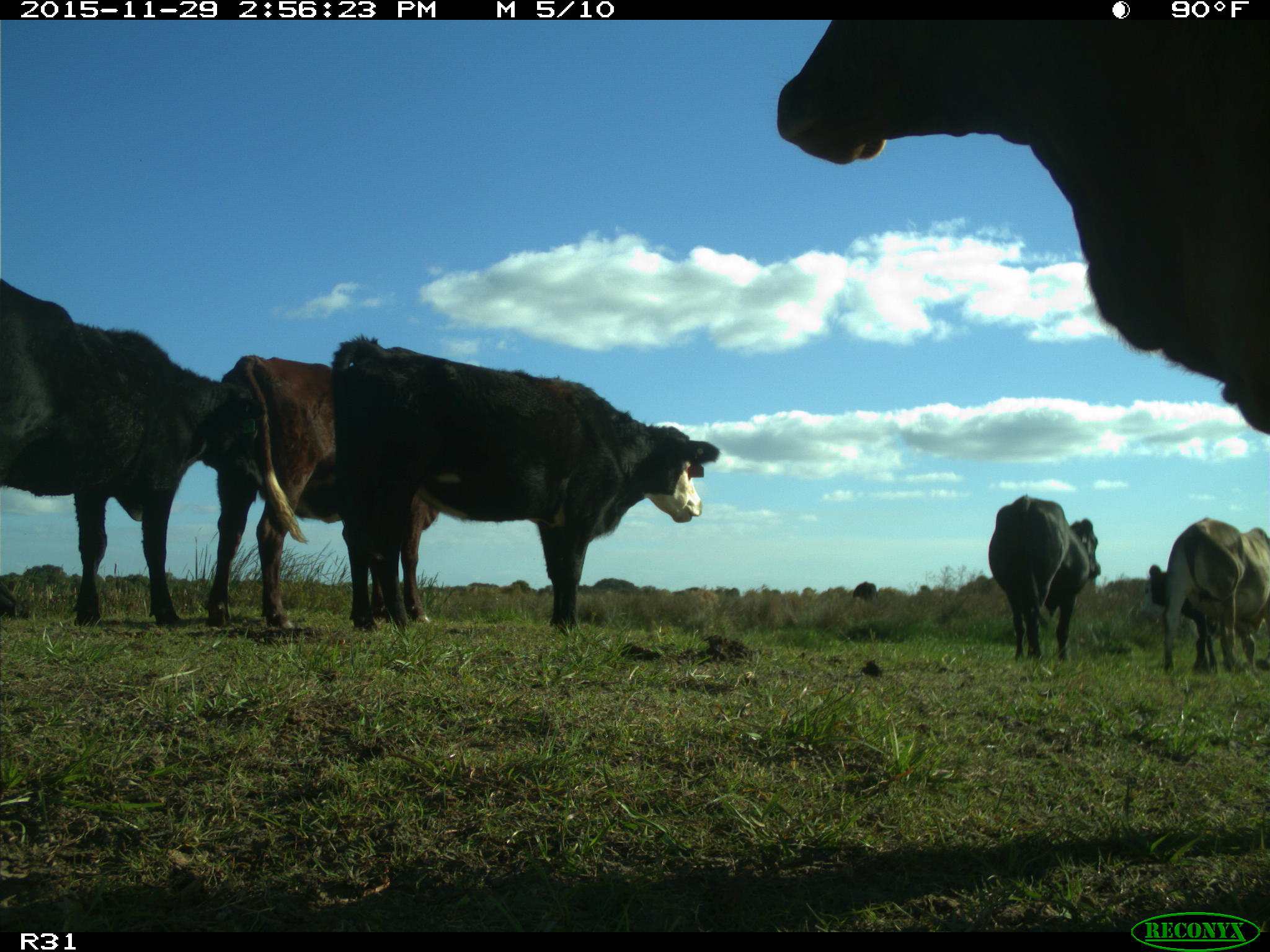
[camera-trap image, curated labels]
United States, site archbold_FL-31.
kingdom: Animalia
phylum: Chordata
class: Mammalia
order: Artiodactyla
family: Bovidae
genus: Bos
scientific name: Bos taurus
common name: domestic cow